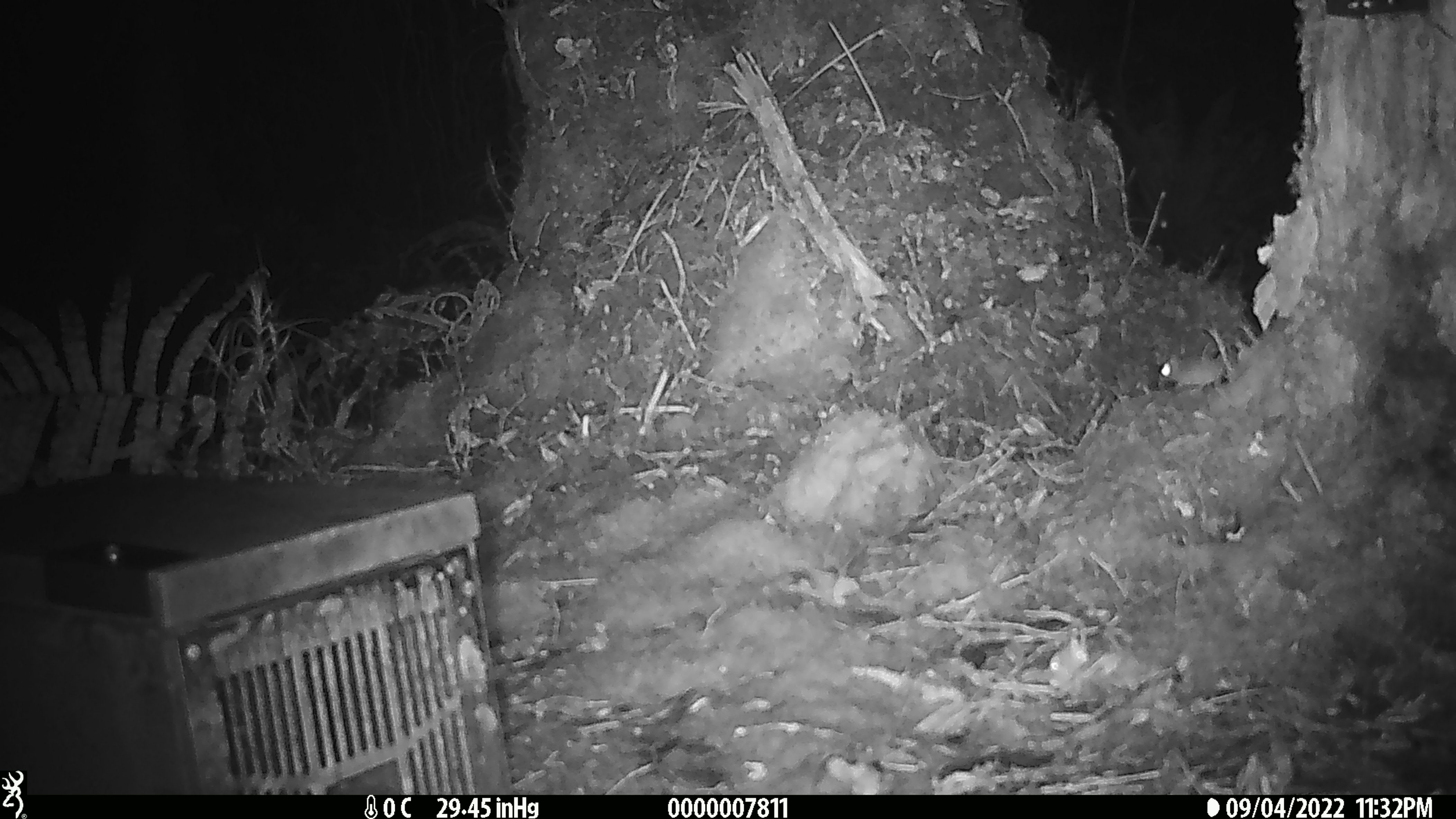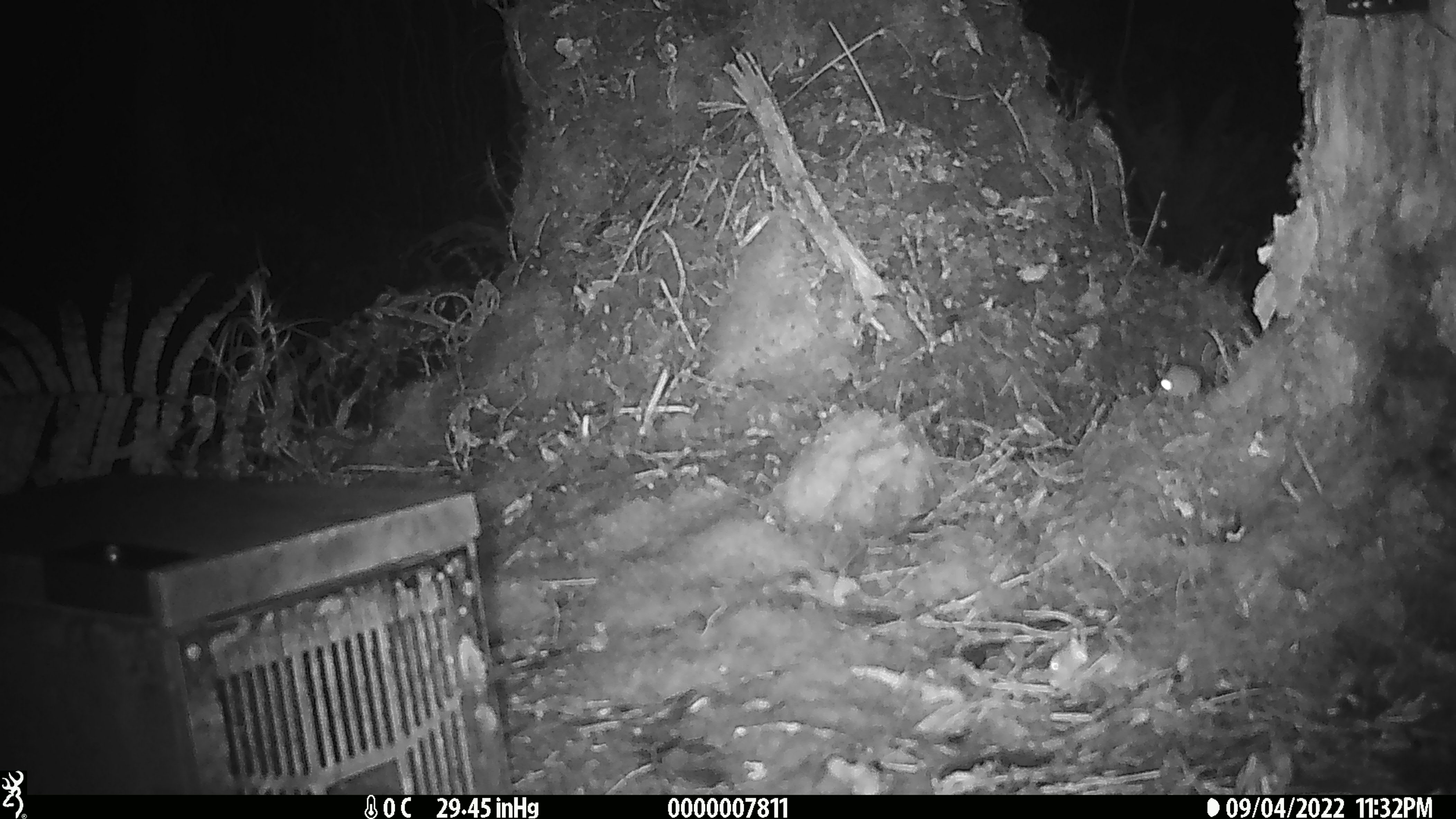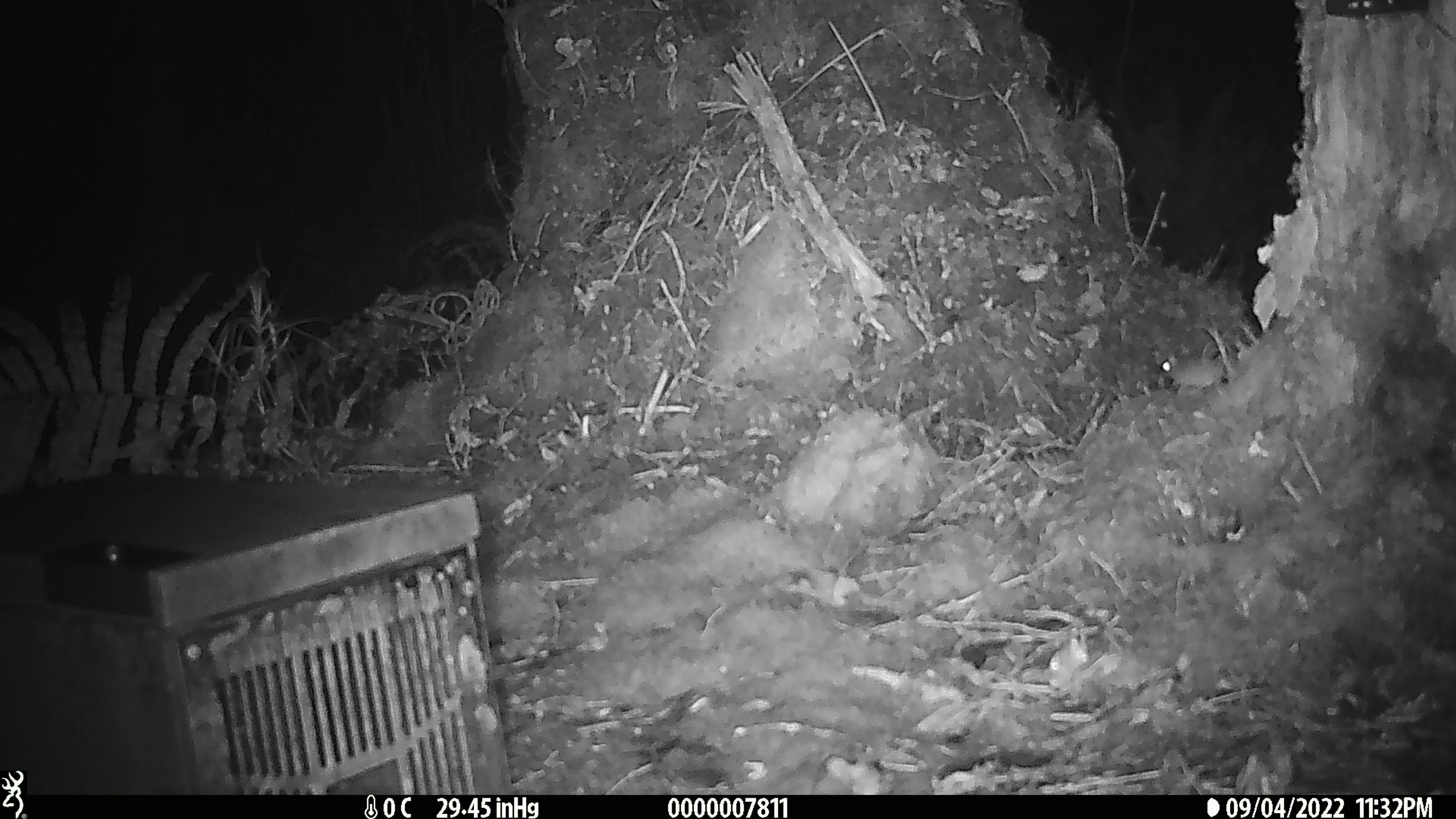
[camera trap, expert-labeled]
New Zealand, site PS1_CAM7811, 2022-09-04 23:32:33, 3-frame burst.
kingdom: Animalia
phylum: Chordata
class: Mammalia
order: Rodentia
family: Muridae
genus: Mus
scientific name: Mus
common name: mouse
Mouse (Mus).